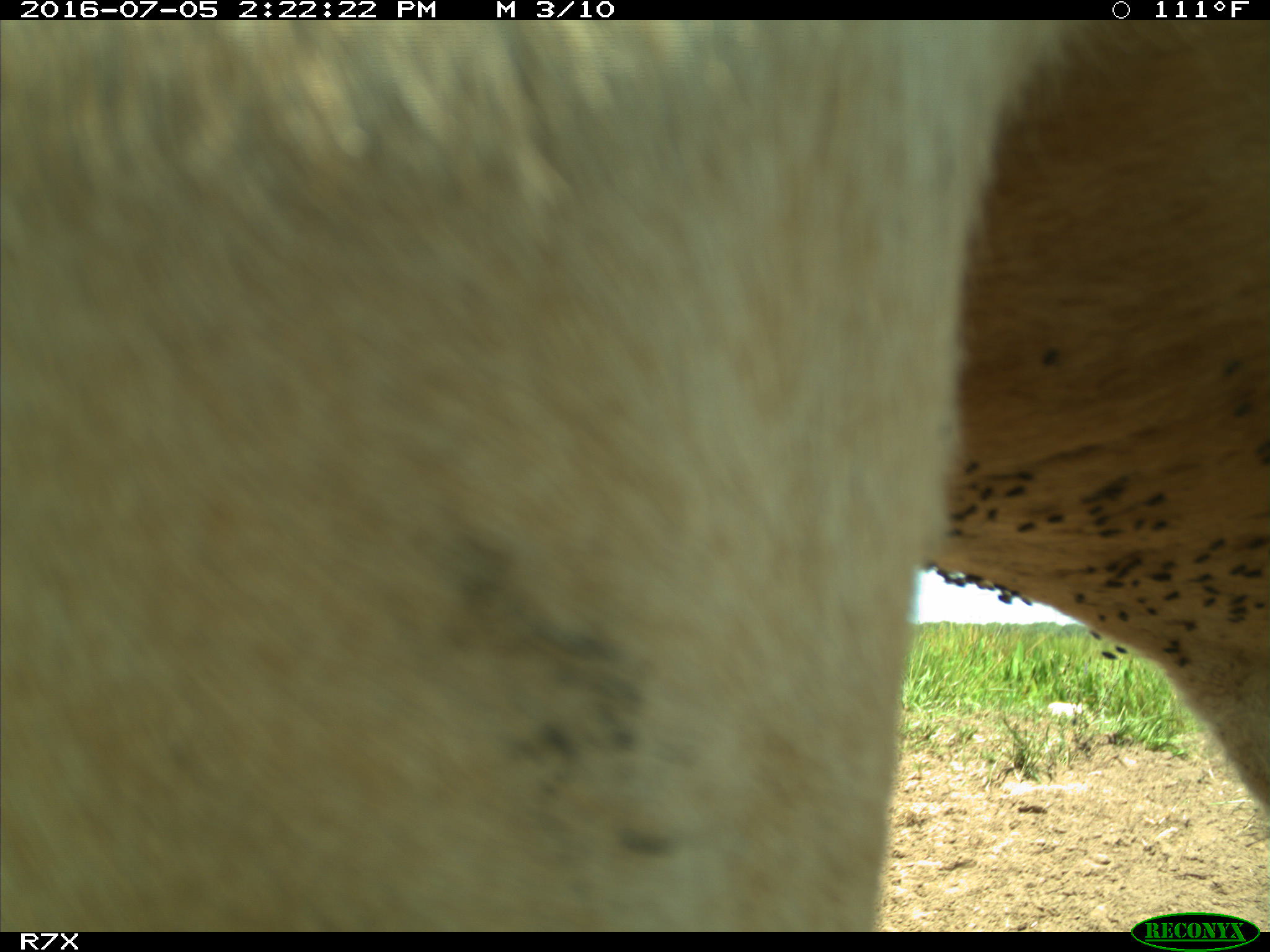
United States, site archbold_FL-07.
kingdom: Animalia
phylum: Chordata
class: Mammalia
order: Artiodactyla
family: Bovidae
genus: Bos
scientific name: Bos taurus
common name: domestic cow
Bos taurus (domestic cow).